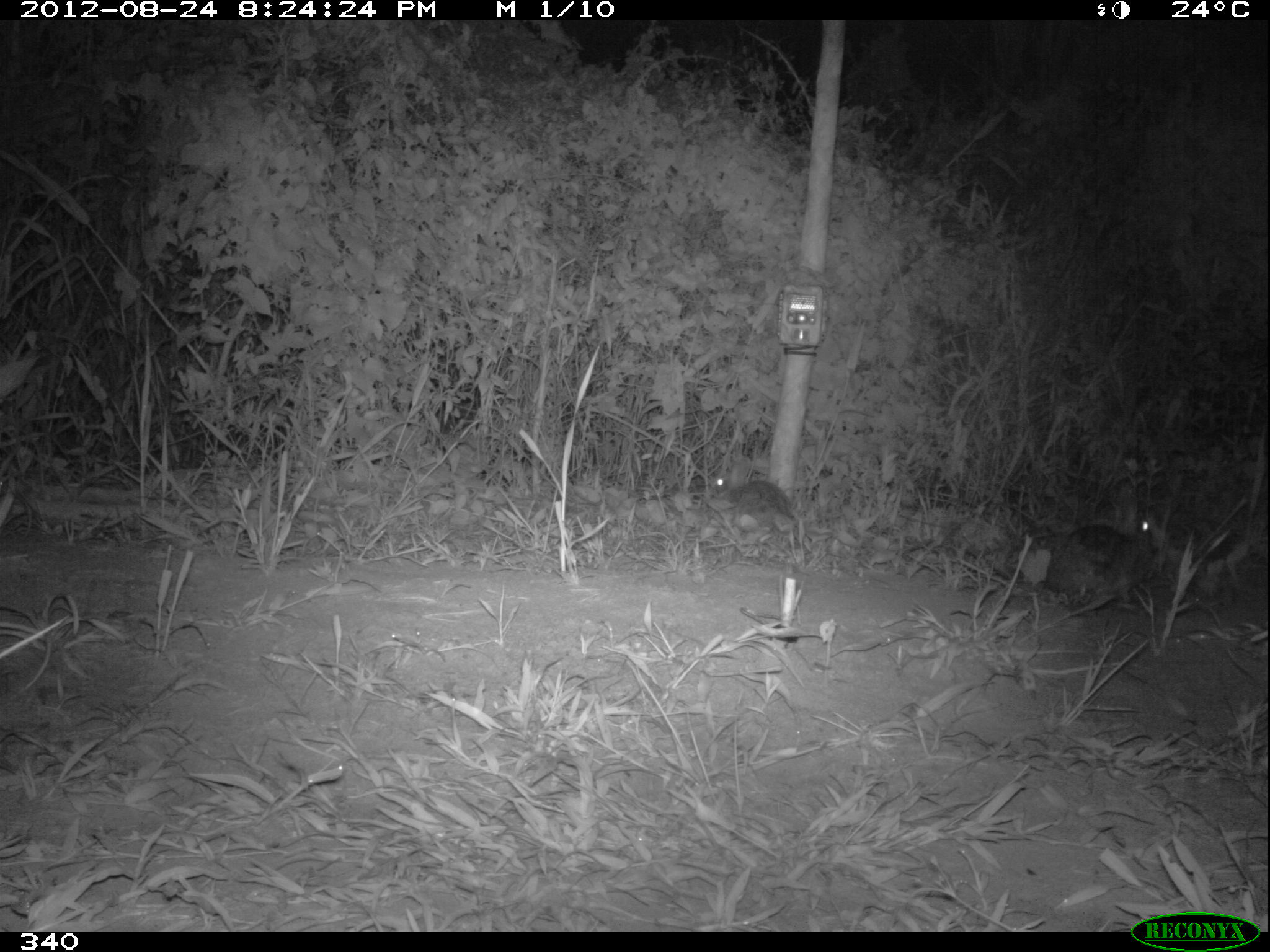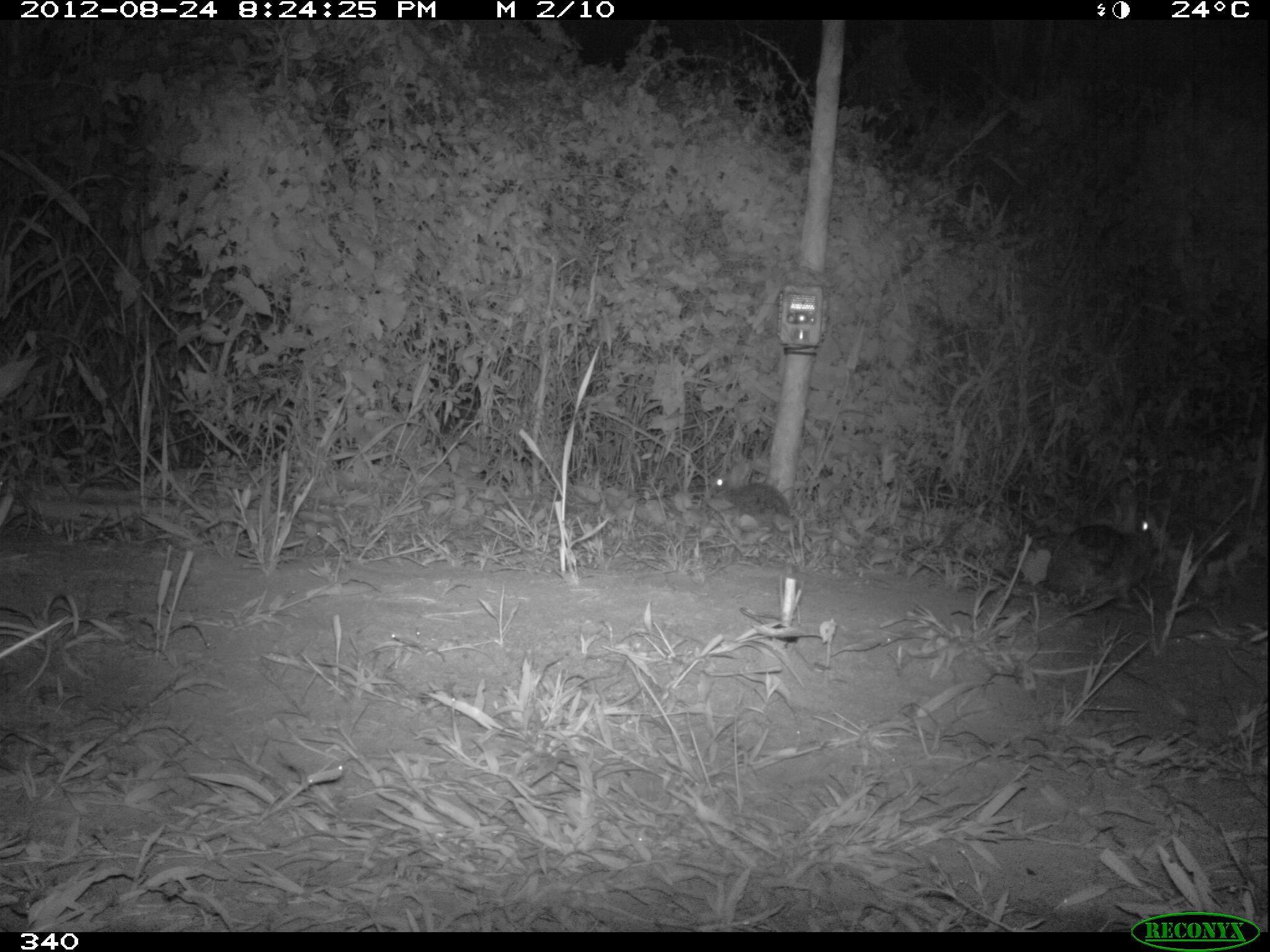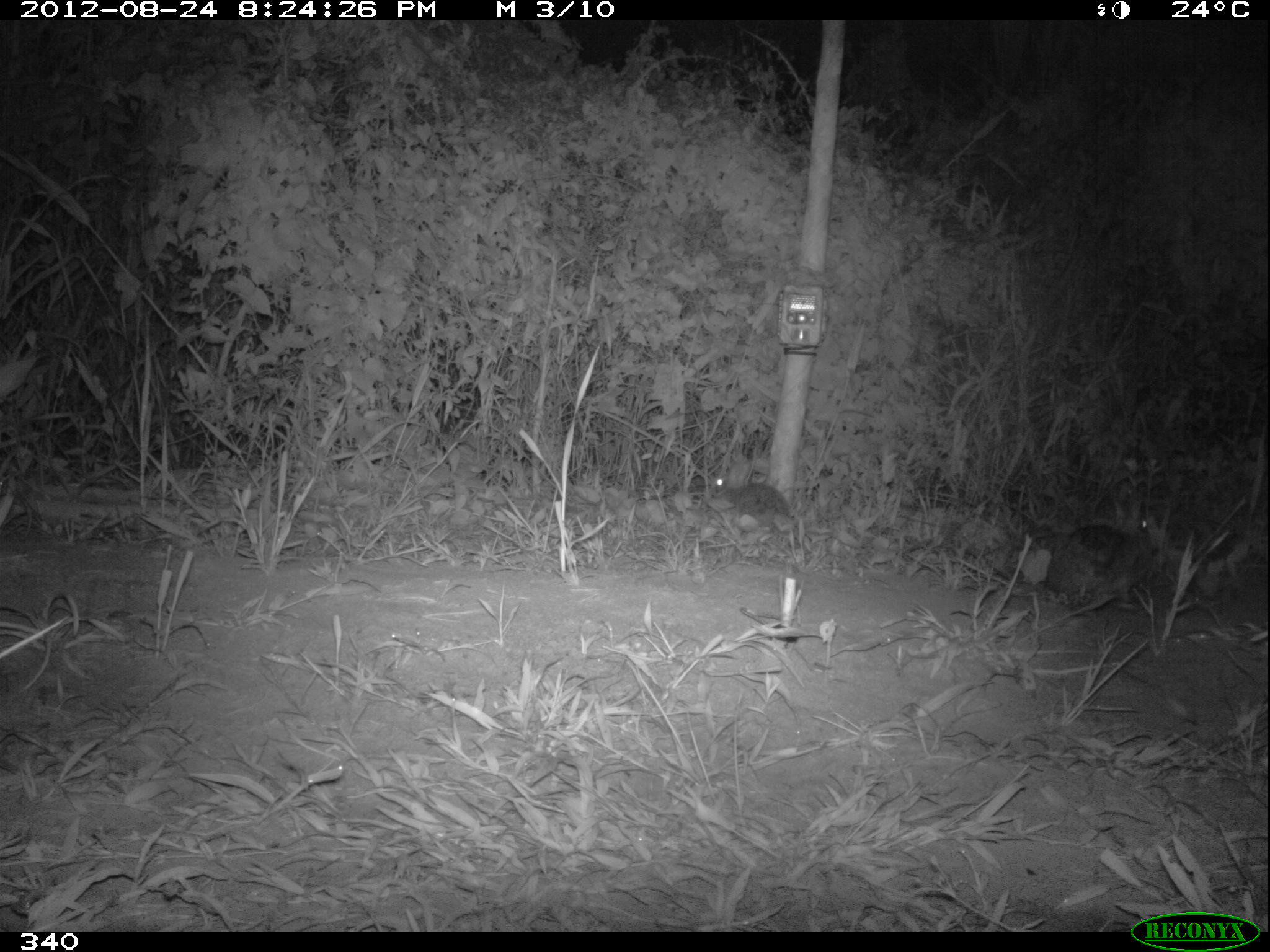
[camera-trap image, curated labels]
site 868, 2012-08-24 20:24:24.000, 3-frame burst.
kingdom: Animalia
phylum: Chordata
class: Mammalia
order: Lagomorpha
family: Leporidae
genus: Sylvilagus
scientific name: Sylvilagus brasiliensis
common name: tapeti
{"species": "Sylvilagus brasiliensis (tapeti)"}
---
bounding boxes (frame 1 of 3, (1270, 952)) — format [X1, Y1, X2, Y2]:
sylvilagus brasiliensis: [1044, 499, 1156, 600]; [709, 454, 791, 533]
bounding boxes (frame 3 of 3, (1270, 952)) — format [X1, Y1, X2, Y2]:
sylvilagus brasiliensis: [1044, 496, 1153, 601]; [703, 457, 792, 532]